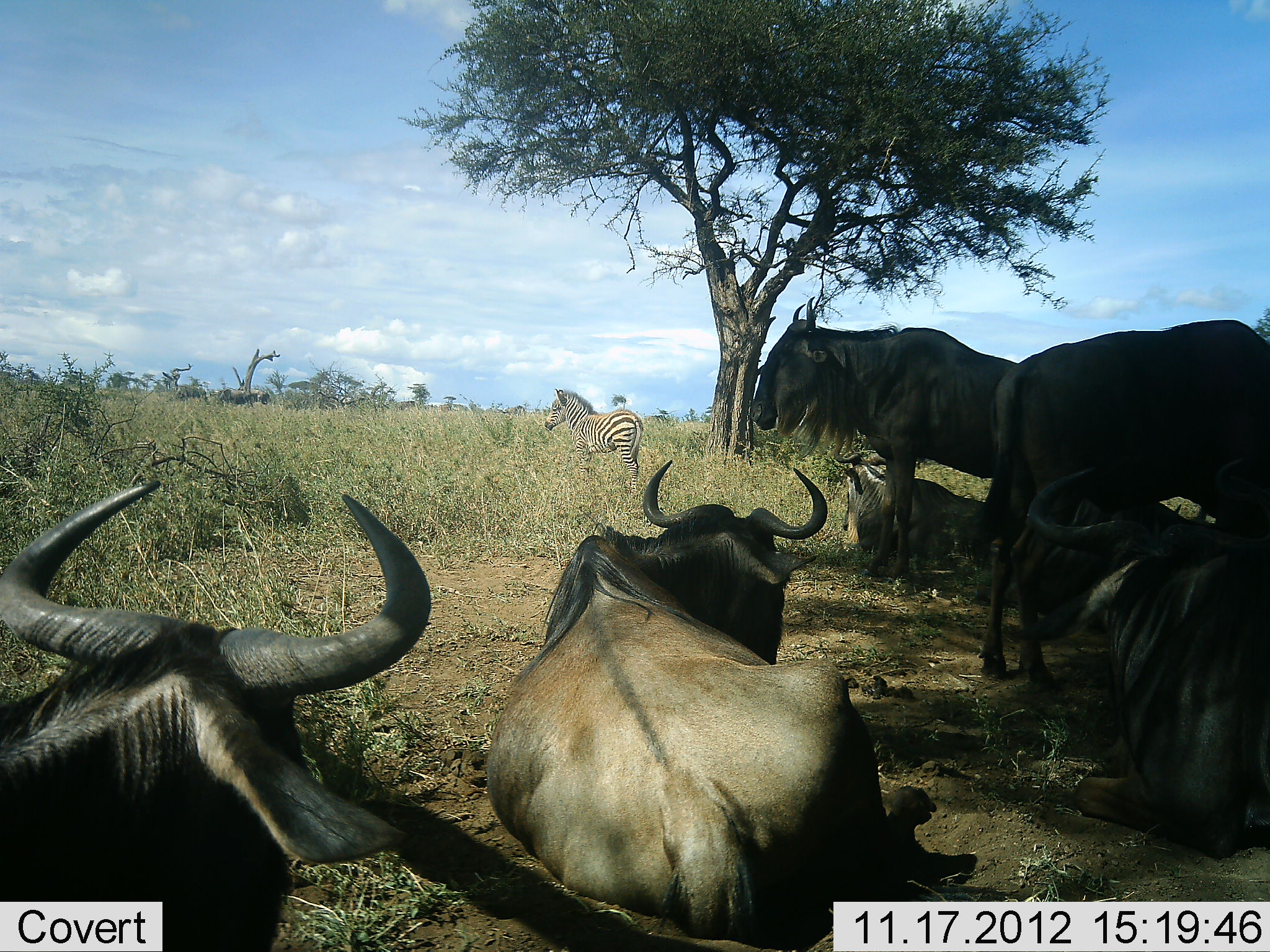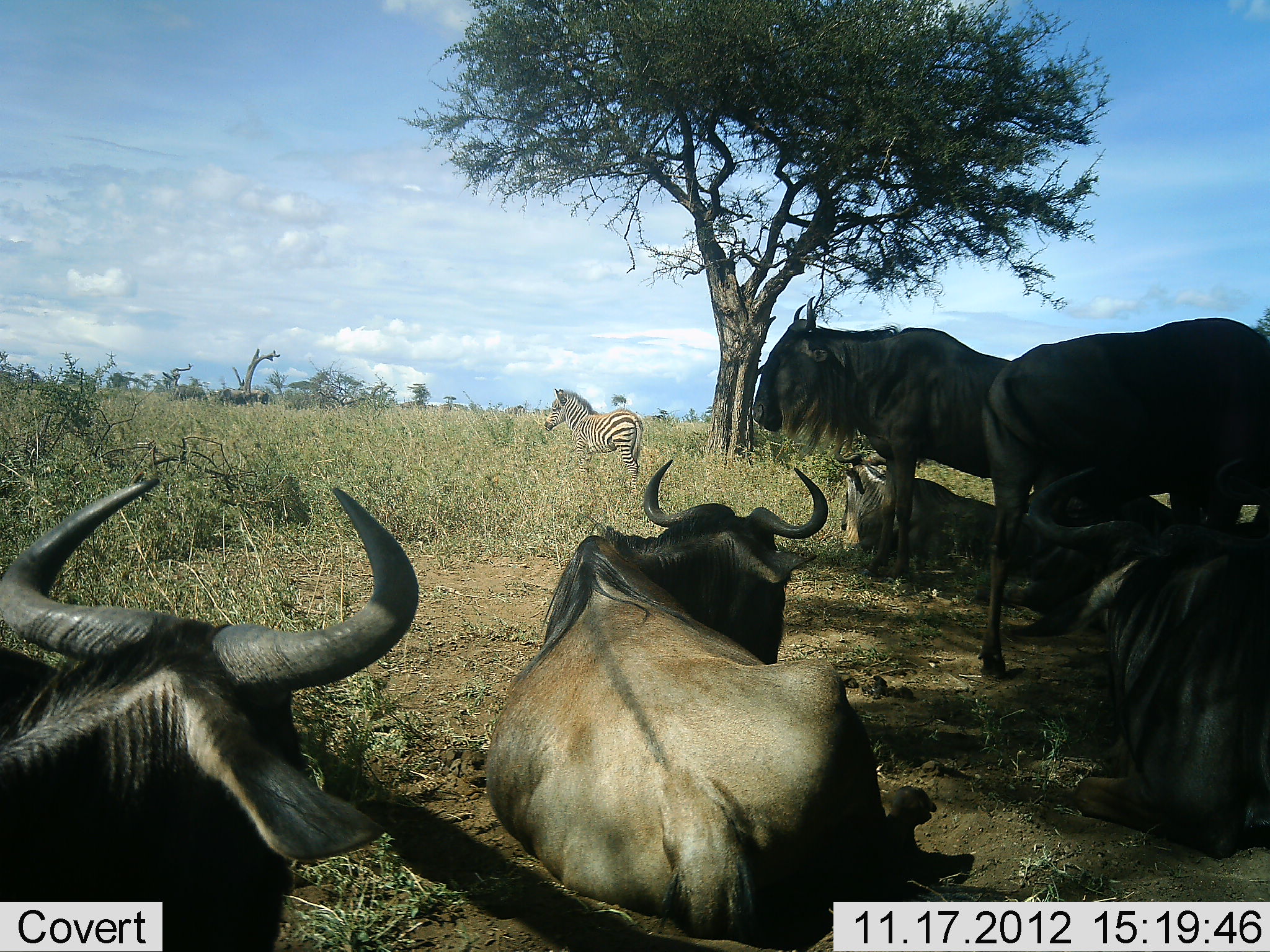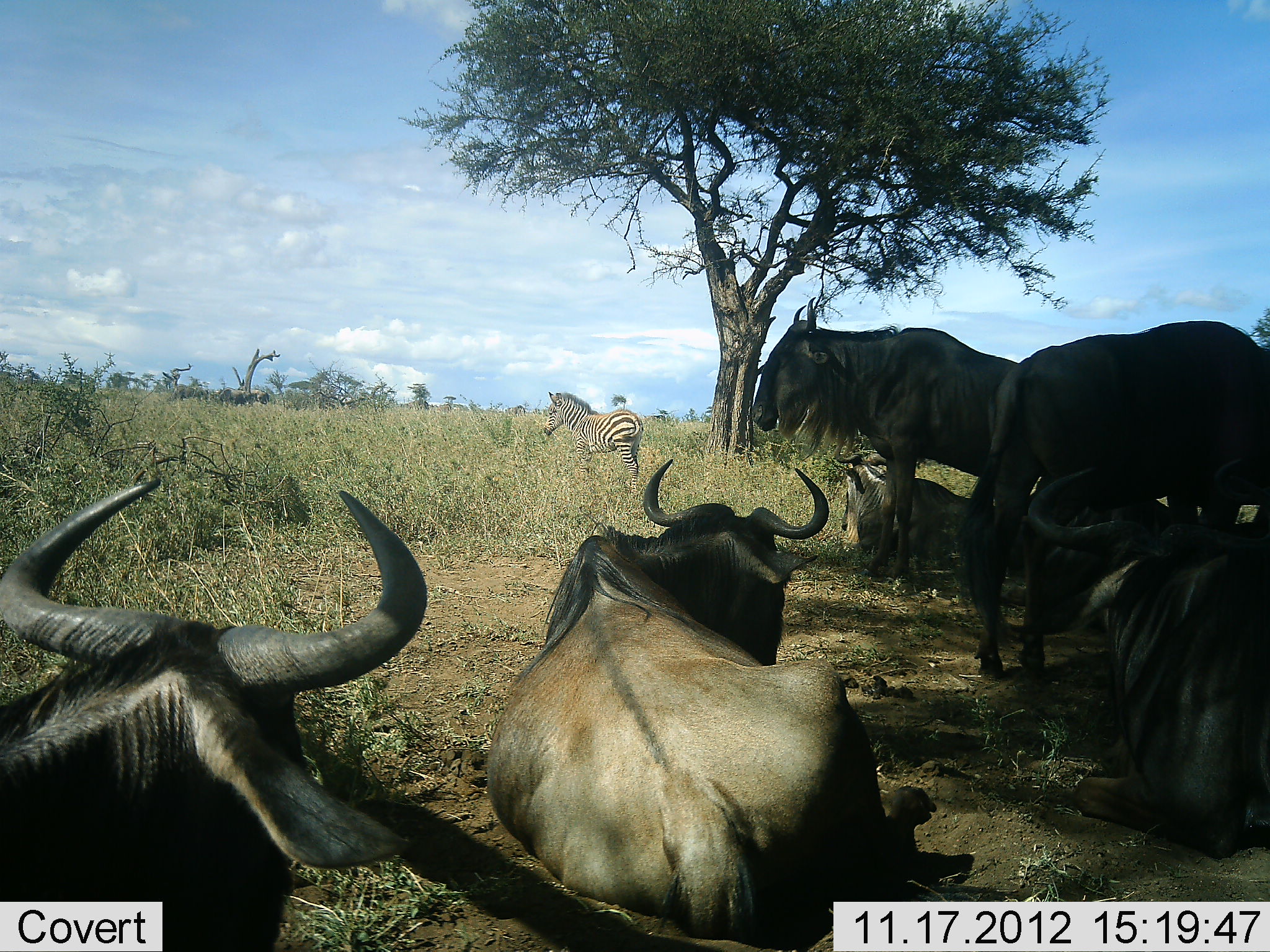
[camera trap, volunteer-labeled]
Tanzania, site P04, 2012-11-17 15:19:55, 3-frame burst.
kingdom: Animalia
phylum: Chordata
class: Mammalia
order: Artiodactyla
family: Bovidae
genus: Connochaetes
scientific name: Connochaetes taurinus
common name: blue wildebeest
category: wildebeest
Wildebeest (blue wildebeest) (Connochaetes taurinus), count 6. Behavior (volunteer vote fractions): standing 70%, resting 100%, moving 0%, interacting 0%. Young present (vote fraction): 0%. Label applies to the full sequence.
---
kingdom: Animalia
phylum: Chordata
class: Mammalia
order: Perissodactyla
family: Equidae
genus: Equus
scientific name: Equus quagga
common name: plains zebra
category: zebra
Zebra (plains zebra) (Equus quagga), count 1. Behavior (volunteer vote fractions): standing 100%, resting 0%, moving 0%, interacting 0%. Young present (vote fraction): 10%. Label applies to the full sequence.